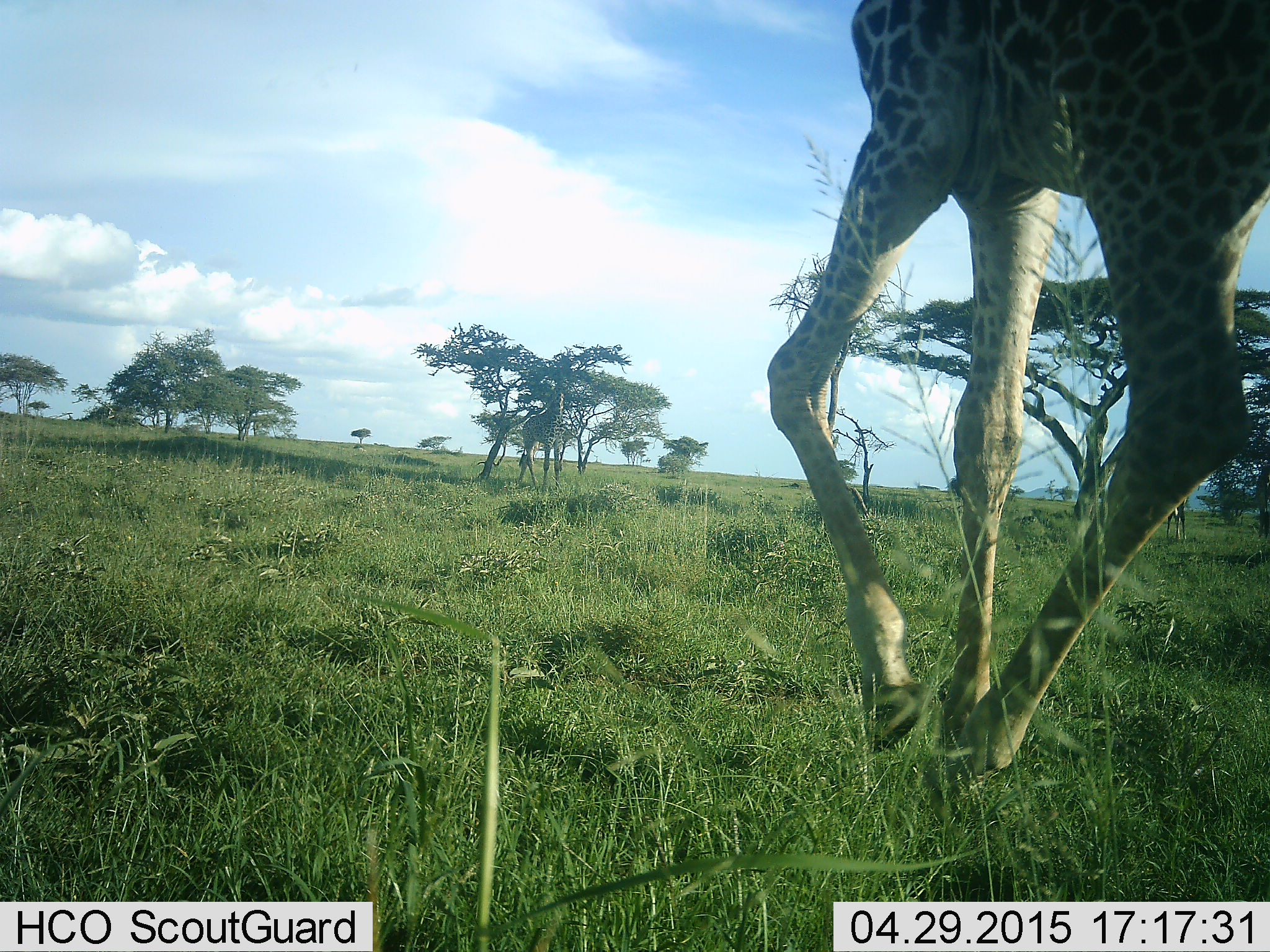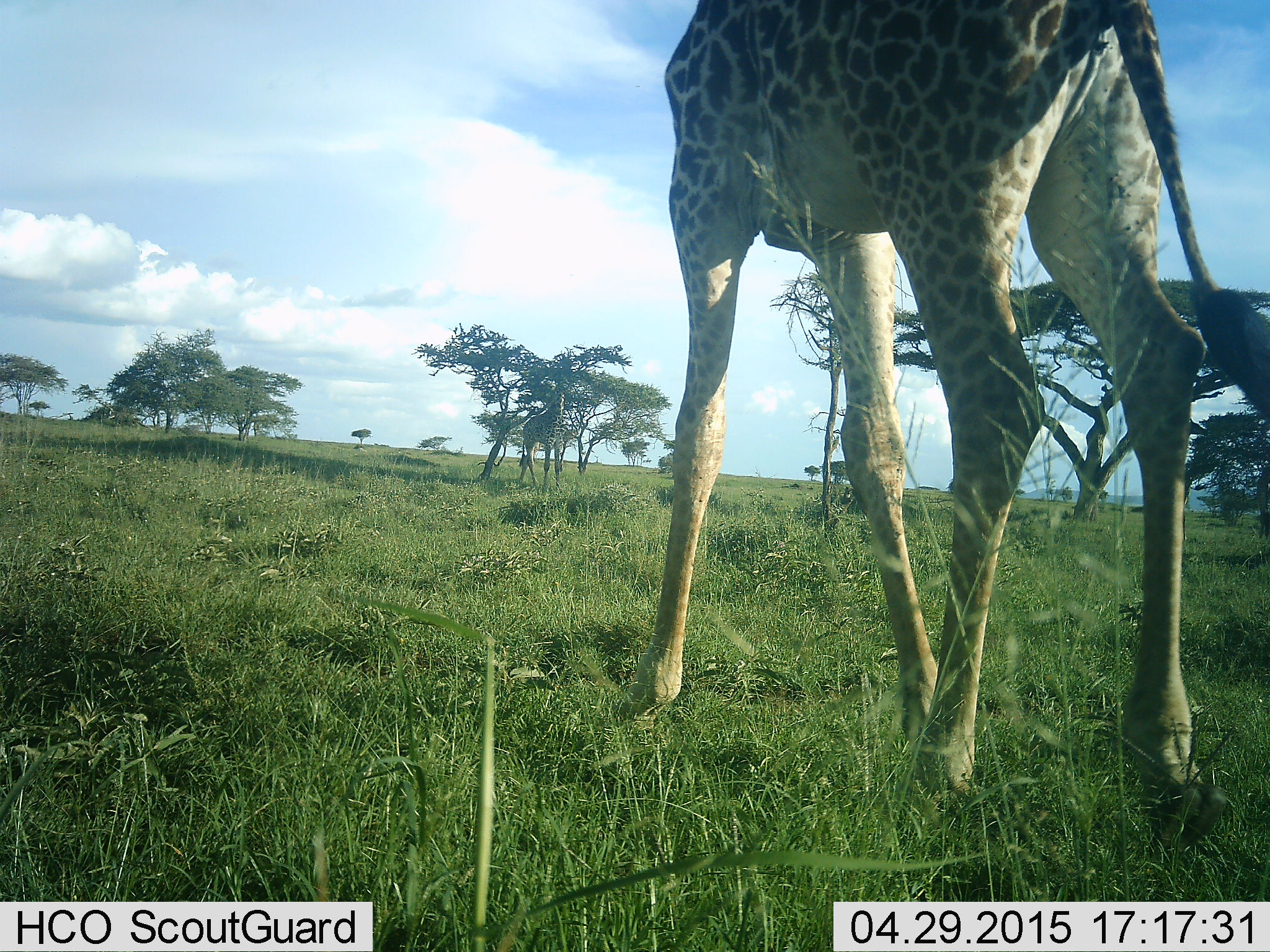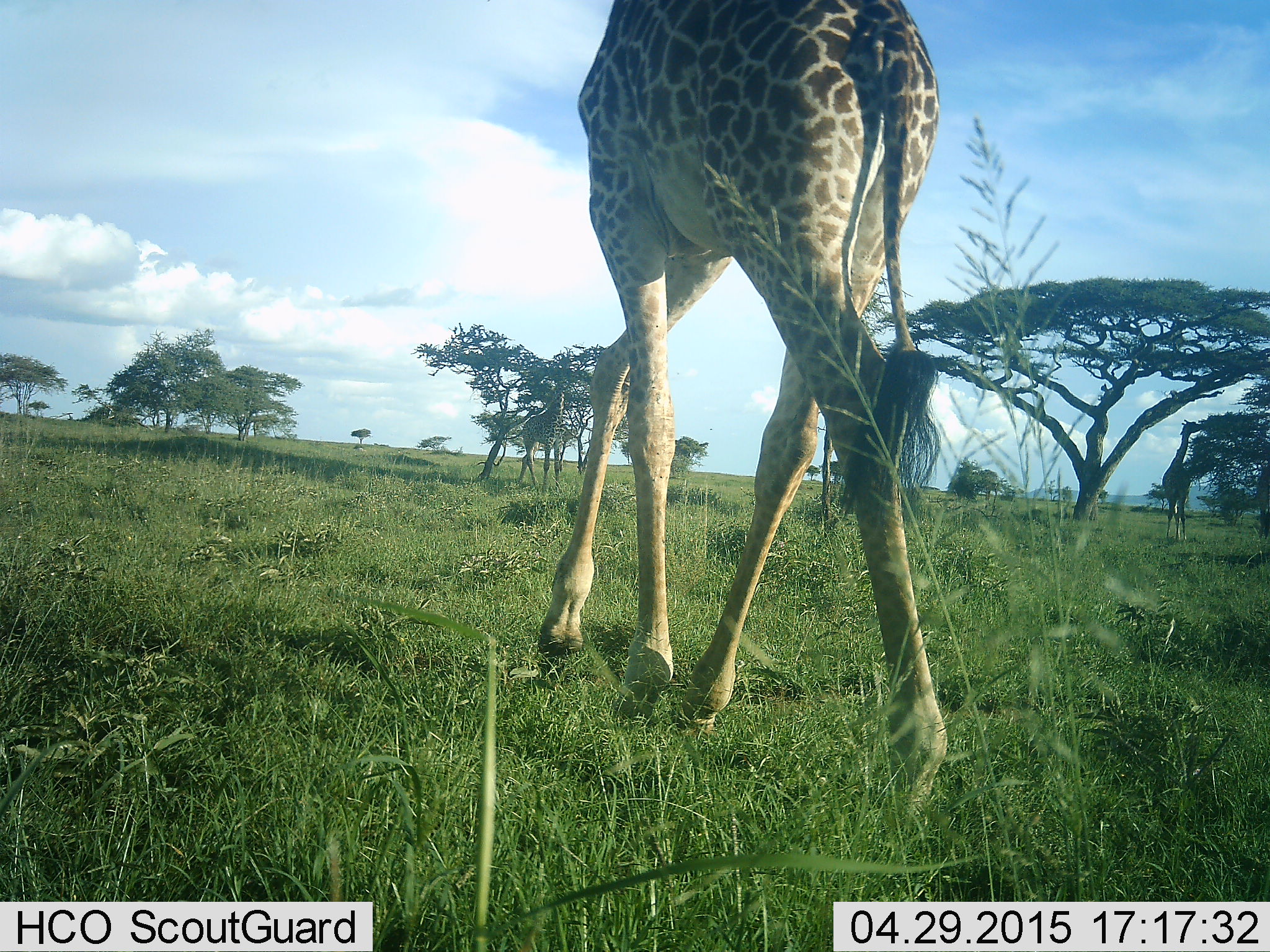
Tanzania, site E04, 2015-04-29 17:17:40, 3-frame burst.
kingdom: Animalia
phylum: Chordata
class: Mammalia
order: Artiodactyla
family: Giraffidae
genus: Giraffa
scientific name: Giraffa camelopardalis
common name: giraffe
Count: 1.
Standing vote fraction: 10%.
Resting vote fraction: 0%.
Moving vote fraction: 100%.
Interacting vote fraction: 0%.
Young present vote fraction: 0%.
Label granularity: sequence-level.